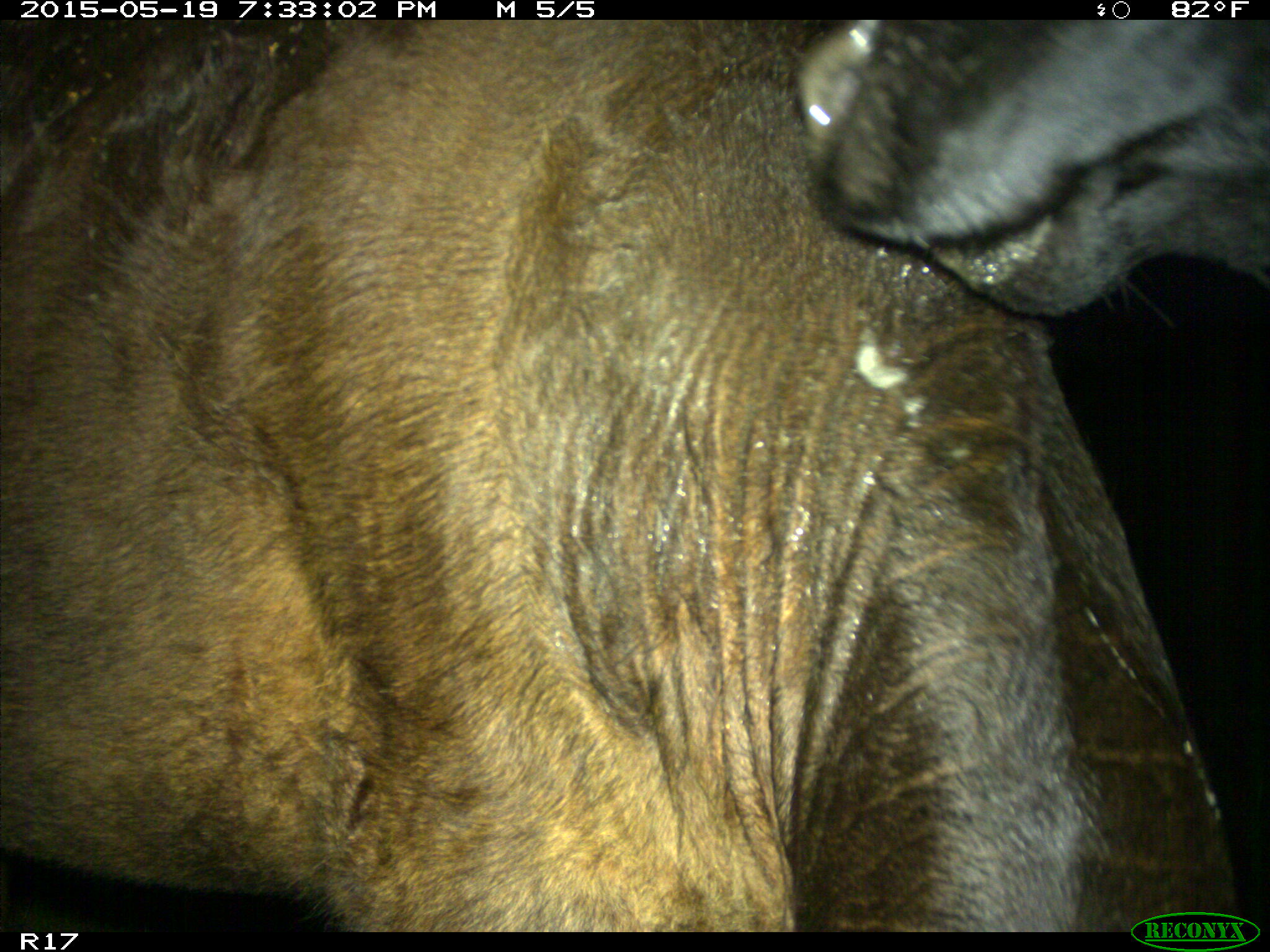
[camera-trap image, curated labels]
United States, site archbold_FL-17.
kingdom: Animalia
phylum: Chordata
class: Mammalia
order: Artiodactyla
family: Bovidae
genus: Bos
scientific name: Bos taurus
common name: domestic cow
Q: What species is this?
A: Bos taurus (domestic cow).